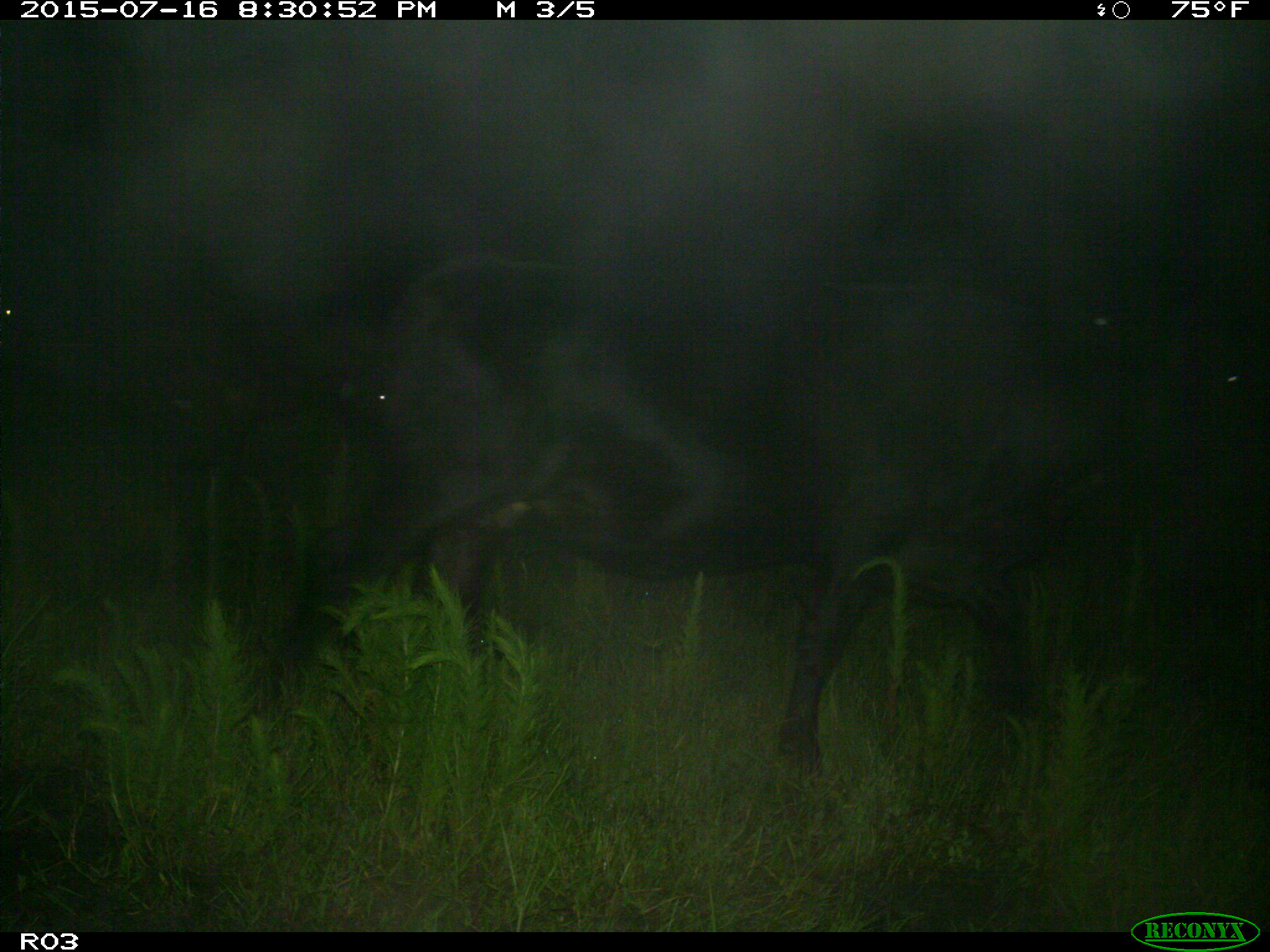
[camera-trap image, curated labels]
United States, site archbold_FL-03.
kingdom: Animalia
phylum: Chordata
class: Mammalia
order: Artiodactyla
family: Bovidae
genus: Bos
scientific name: Bos taurus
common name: domestic cow